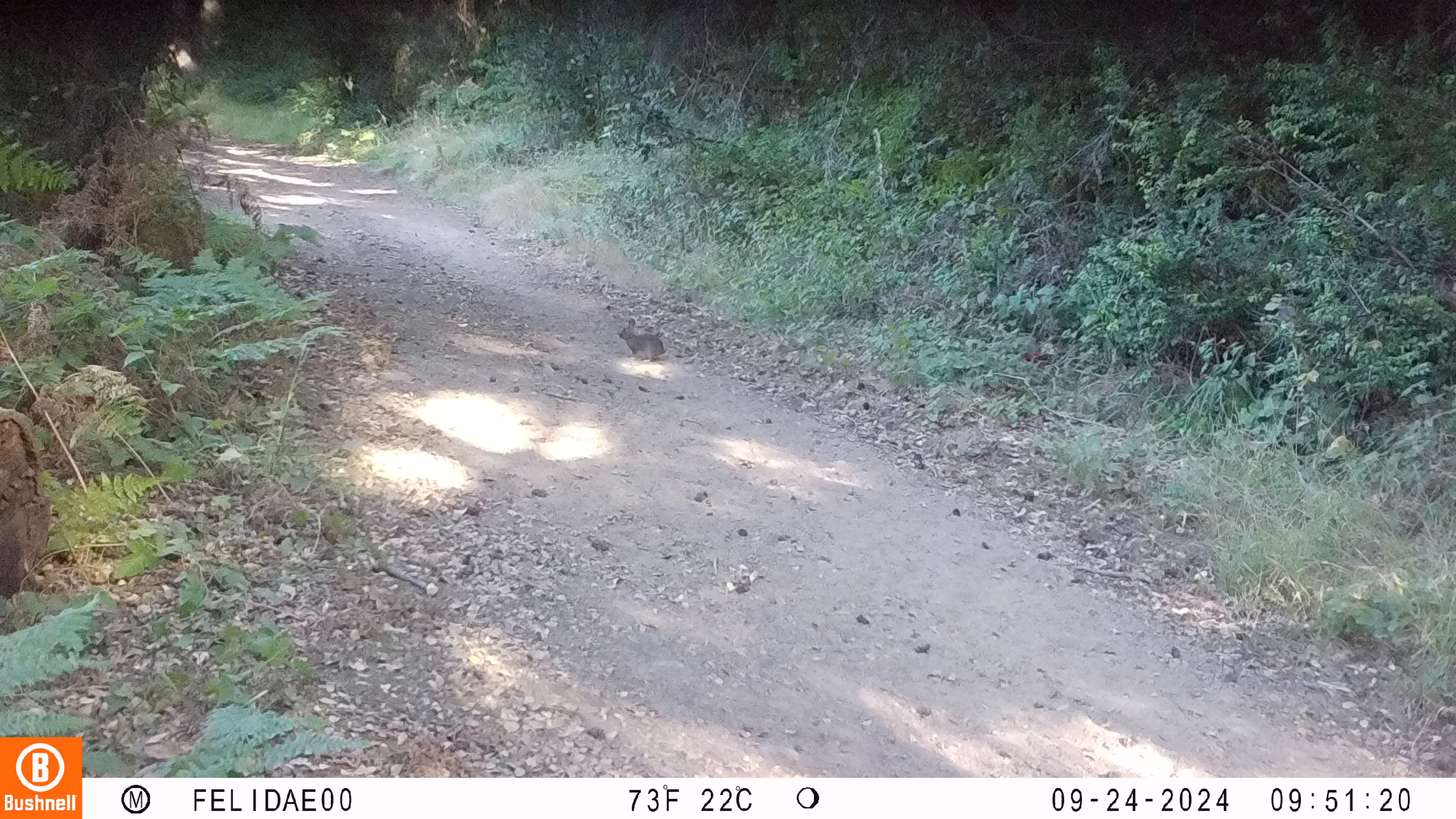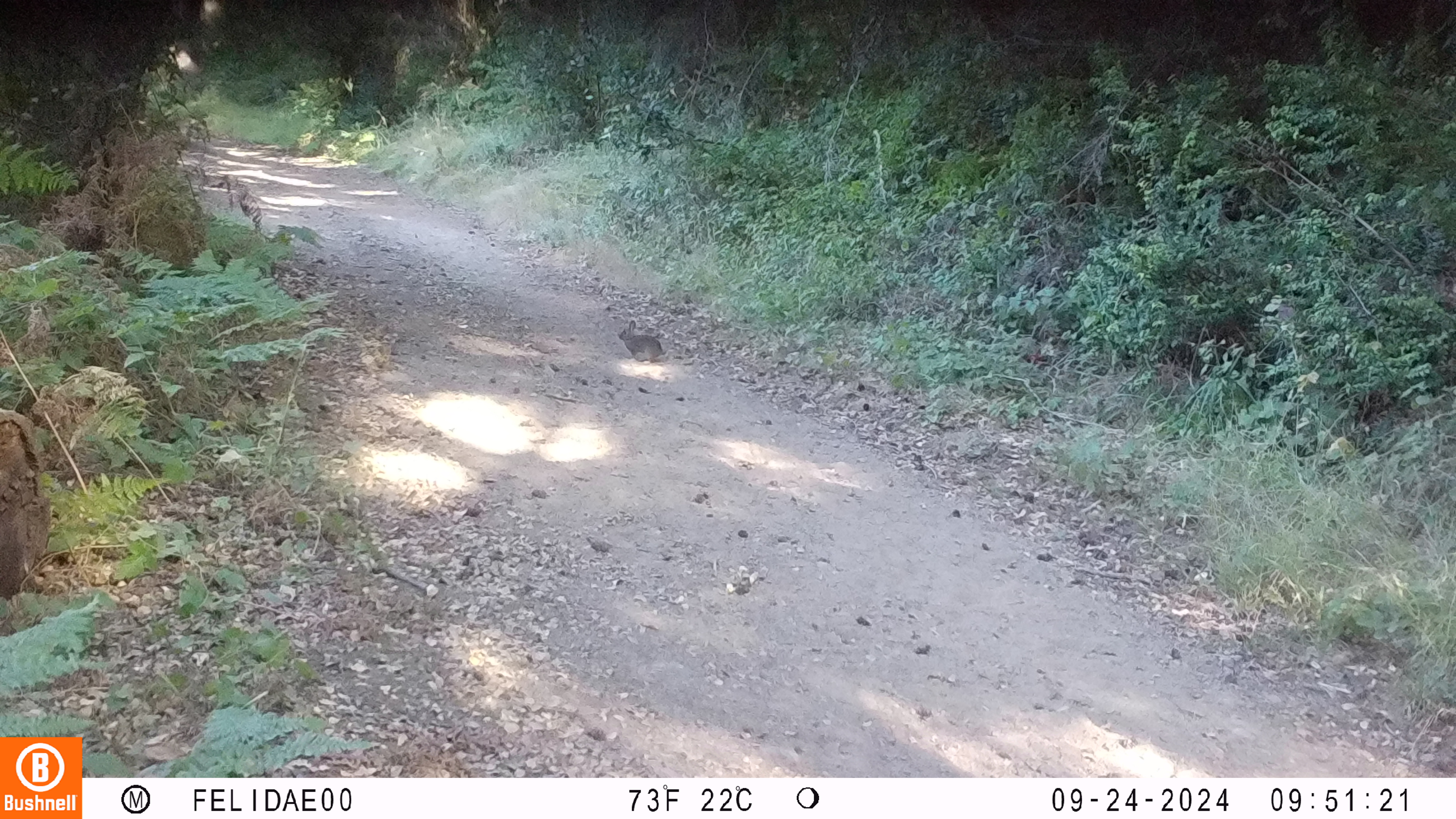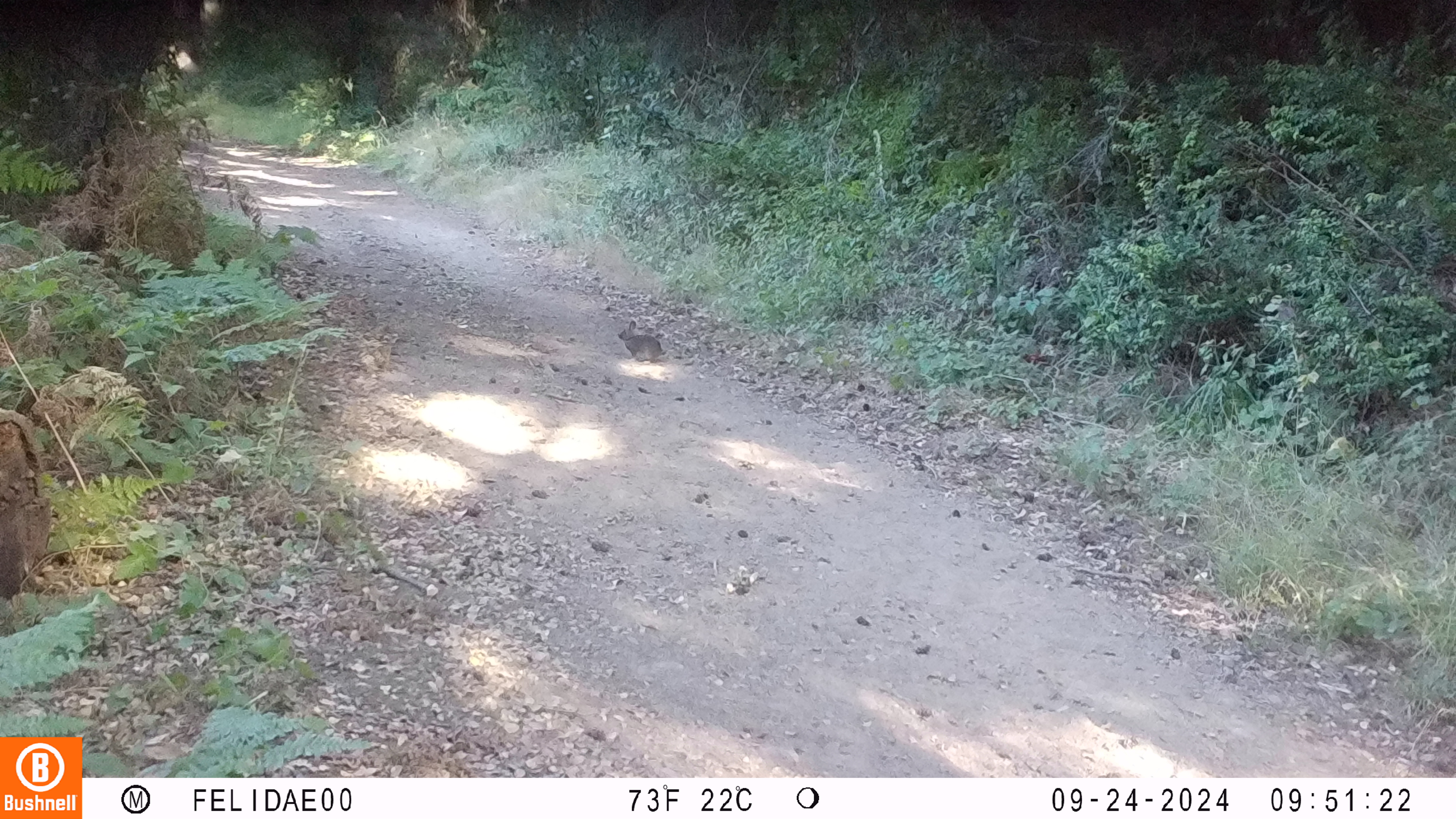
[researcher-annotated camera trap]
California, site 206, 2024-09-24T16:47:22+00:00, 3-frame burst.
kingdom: Animalia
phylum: Chordata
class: Mammalia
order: Lagomorpha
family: Leporidae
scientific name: Leporidae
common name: rabbit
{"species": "rabbit (Leporidae)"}